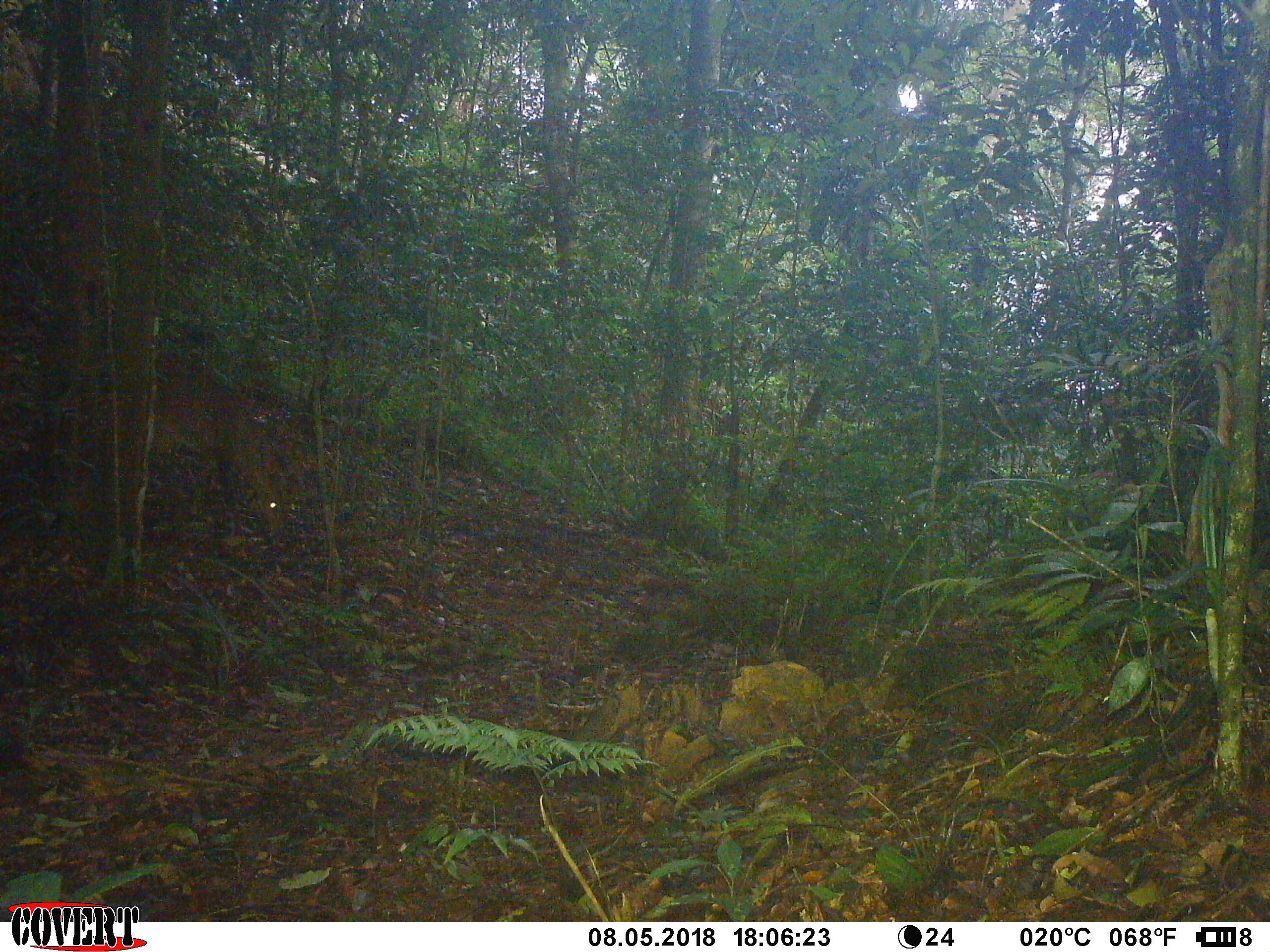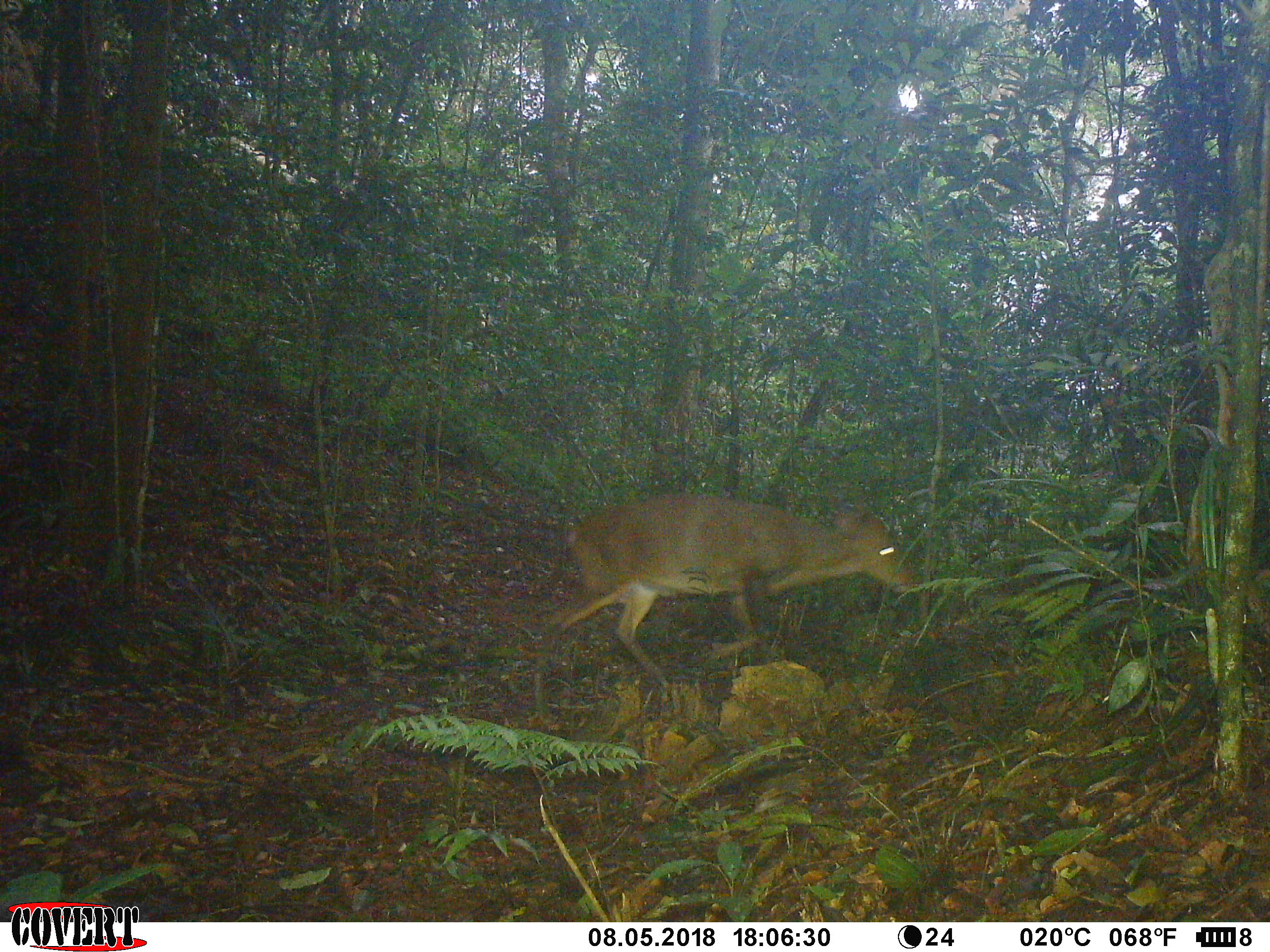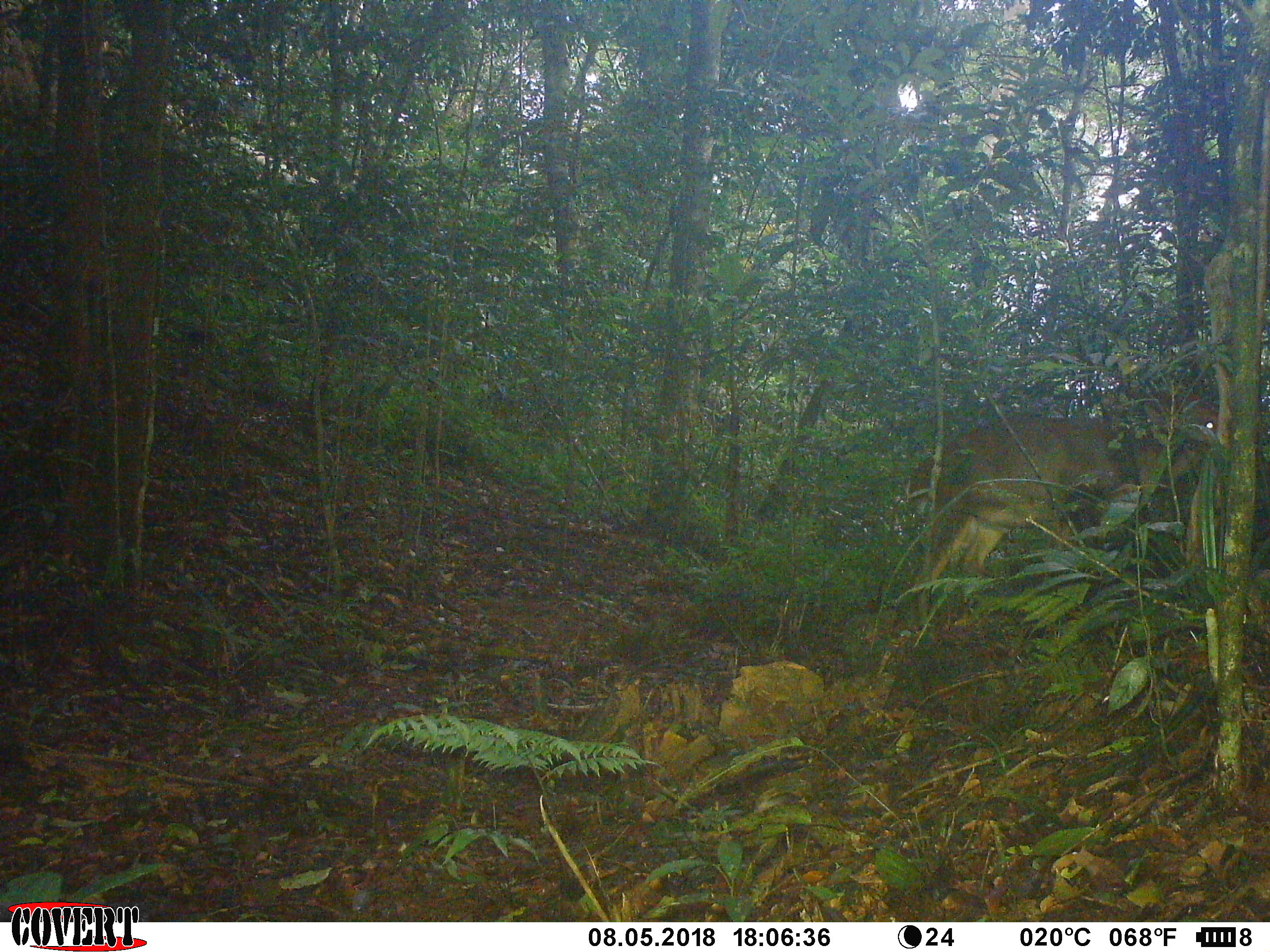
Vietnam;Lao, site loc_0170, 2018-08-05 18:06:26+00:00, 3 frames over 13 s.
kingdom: Animalia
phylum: Chordata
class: Mammalia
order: Artiodactyla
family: Cervidae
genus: Muntiacus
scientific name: Muntiacus vuquangensis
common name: large-antlered muntjac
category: large antlered muntjac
Large antlered muntjac (large-antlered muntjac) (Muntiacus vuquangensis). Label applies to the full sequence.